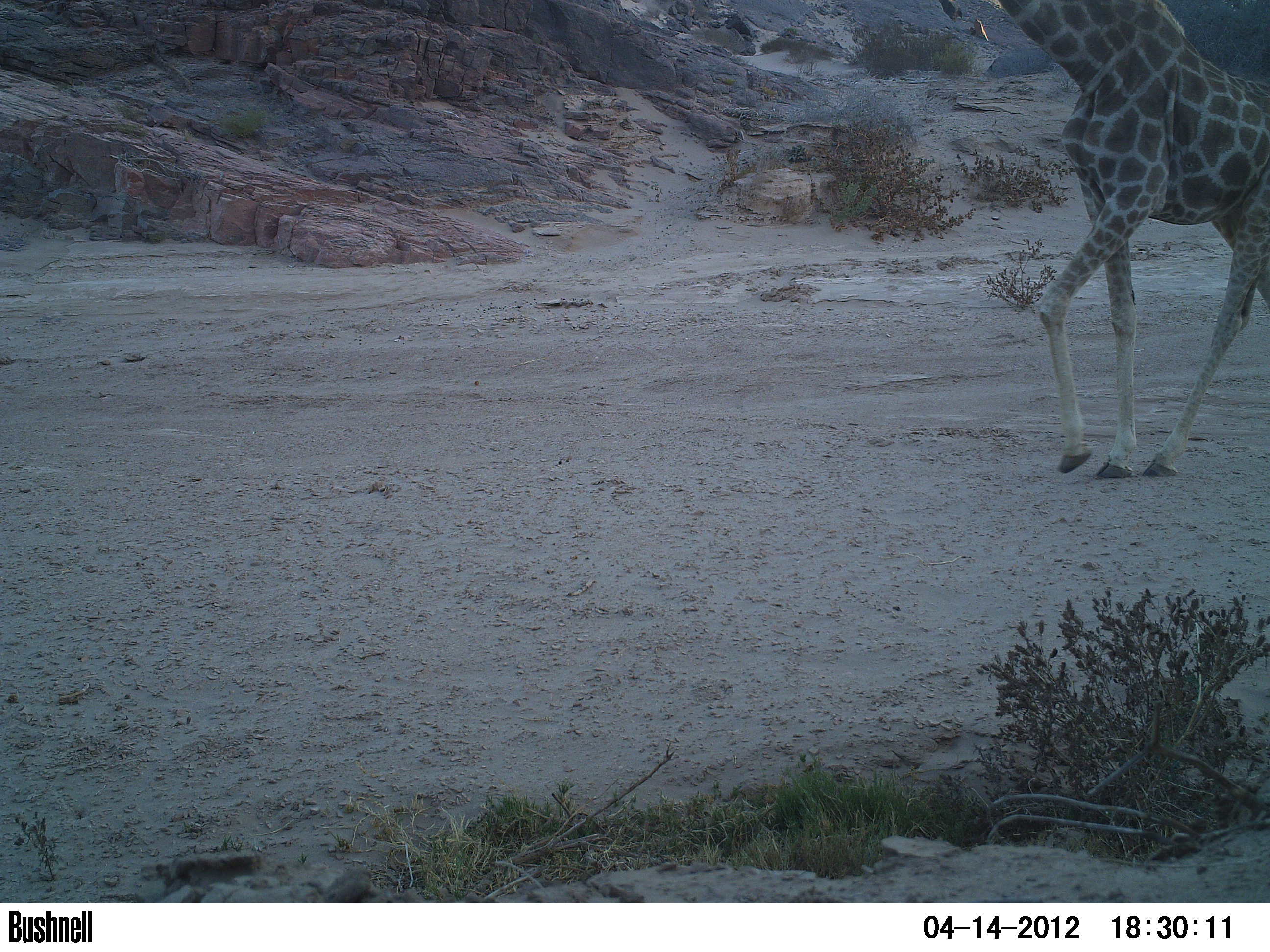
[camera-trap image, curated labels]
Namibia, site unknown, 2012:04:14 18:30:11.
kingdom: Animalia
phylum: Chordata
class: Mammalia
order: Artiodactyla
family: Giraffidae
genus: Giraffa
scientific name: Giraffa camelopardalis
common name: giraffe